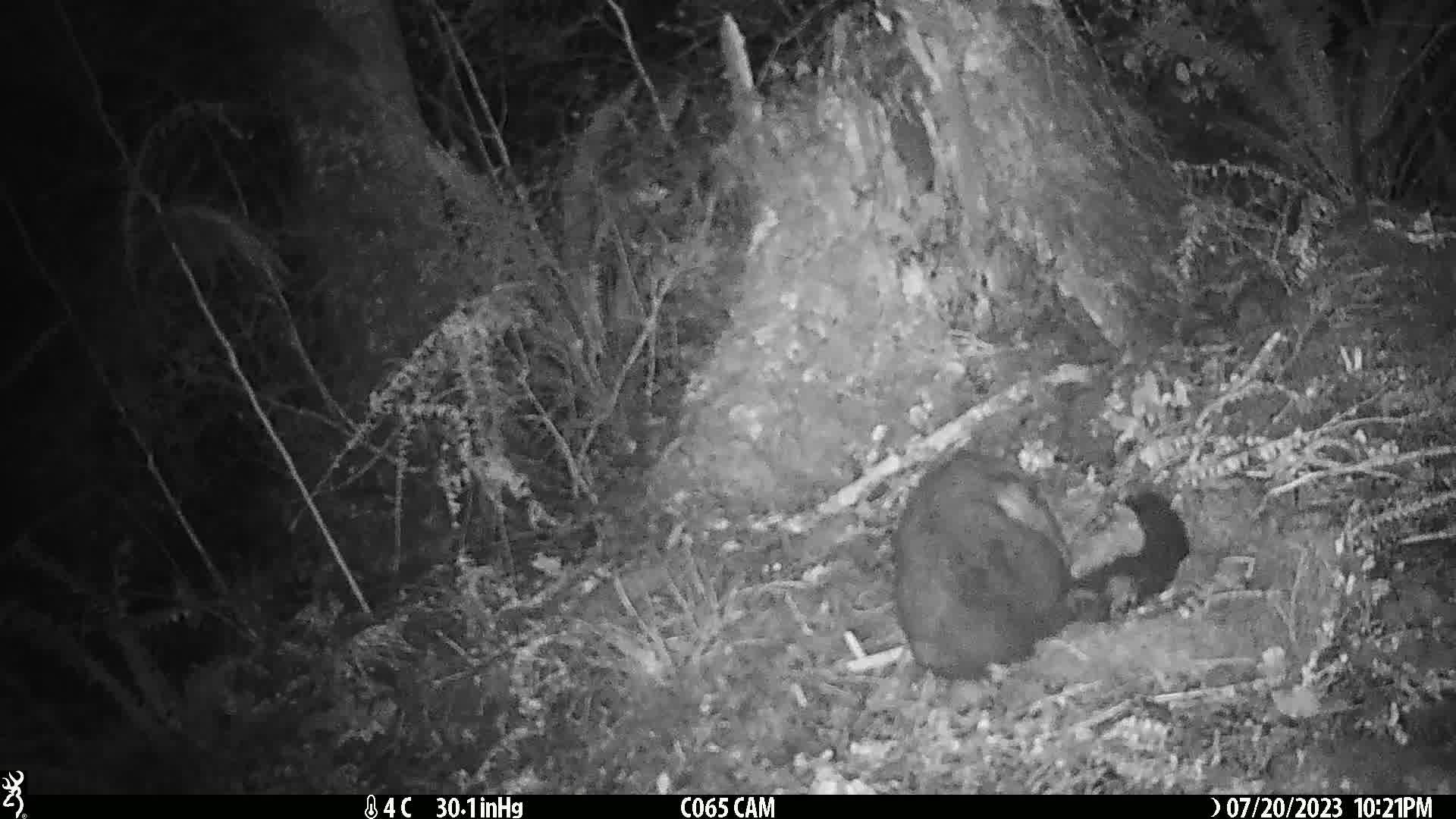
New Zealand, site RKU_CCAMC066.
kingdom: Animalia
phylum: Chordata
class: Mammalia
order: Diprotodontia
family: Phalangeridae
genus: Trichosurus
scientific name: Trichosurus vulpecula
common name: common brushtail possum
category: possum